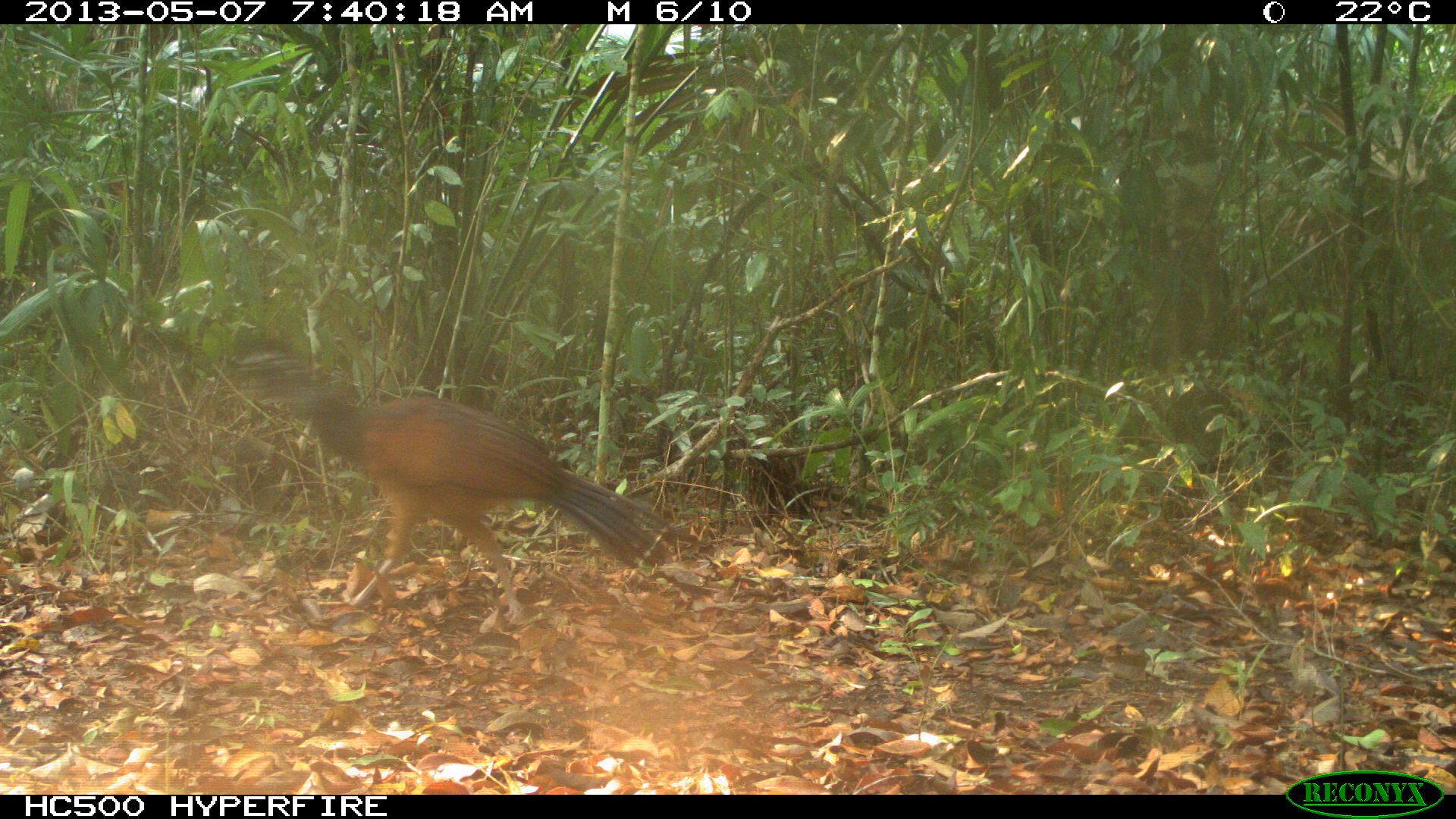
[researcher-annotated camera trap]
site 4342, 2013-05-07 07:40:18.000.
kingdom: Animalia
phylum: Chordata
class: Aves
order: Galliformes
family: Cracidae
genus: Crax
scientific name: Crax rubra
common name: great curassow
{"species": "Crax rubra (great curassow)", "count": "1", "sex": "female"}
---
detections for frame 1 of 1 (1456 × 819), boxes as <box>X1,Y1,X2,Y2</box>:
crax rubra: <box>236,346,673,623</box>